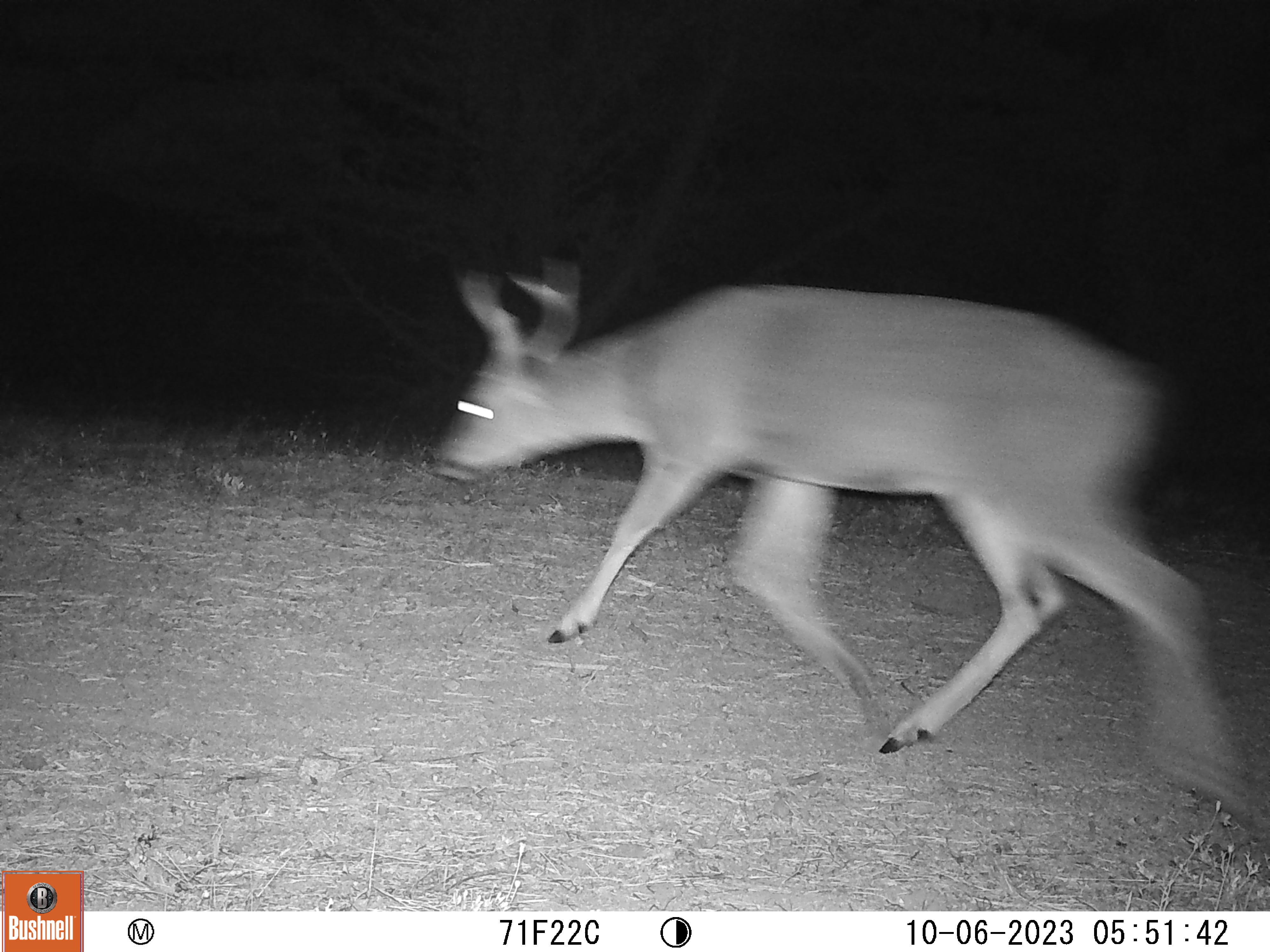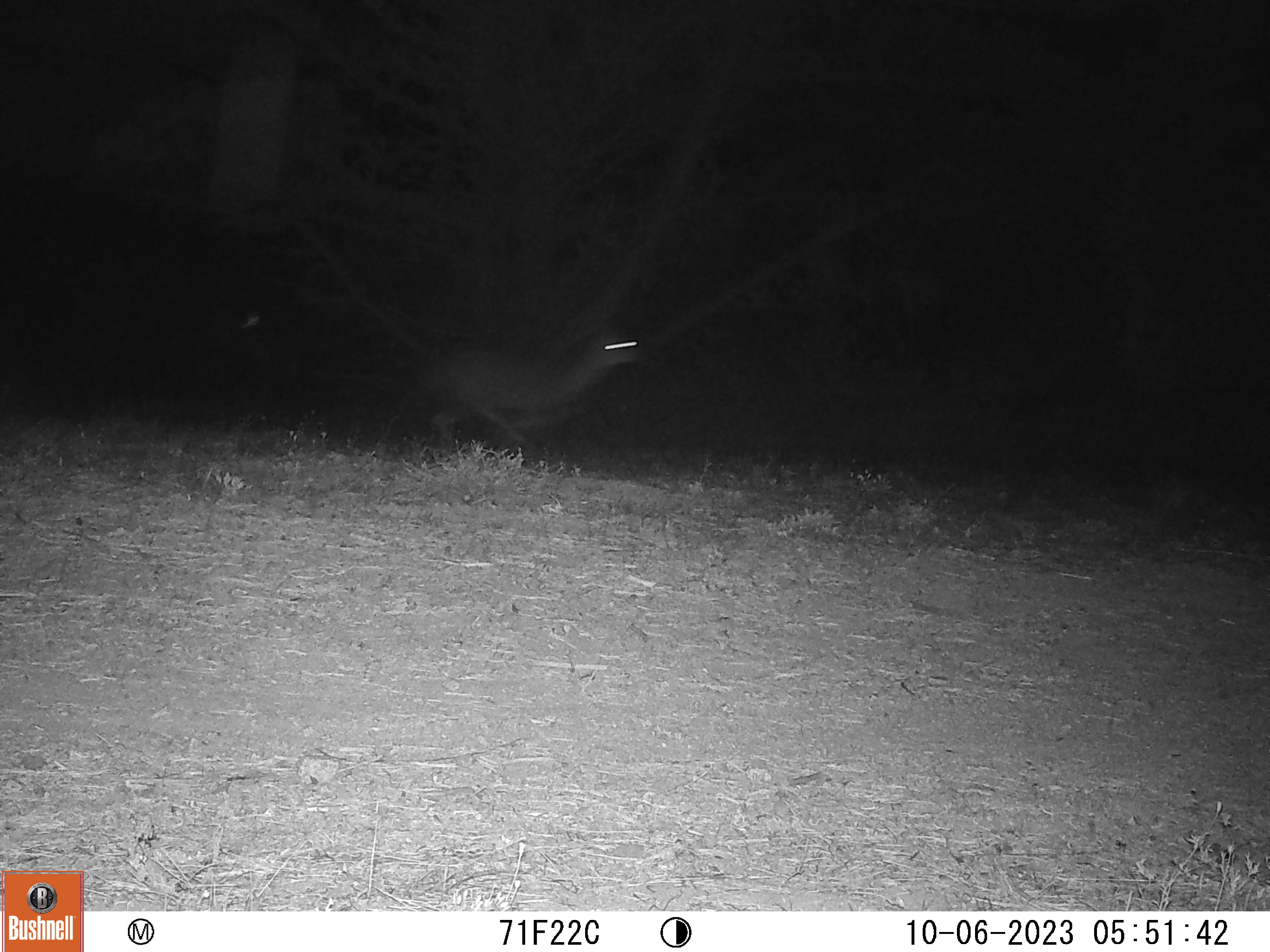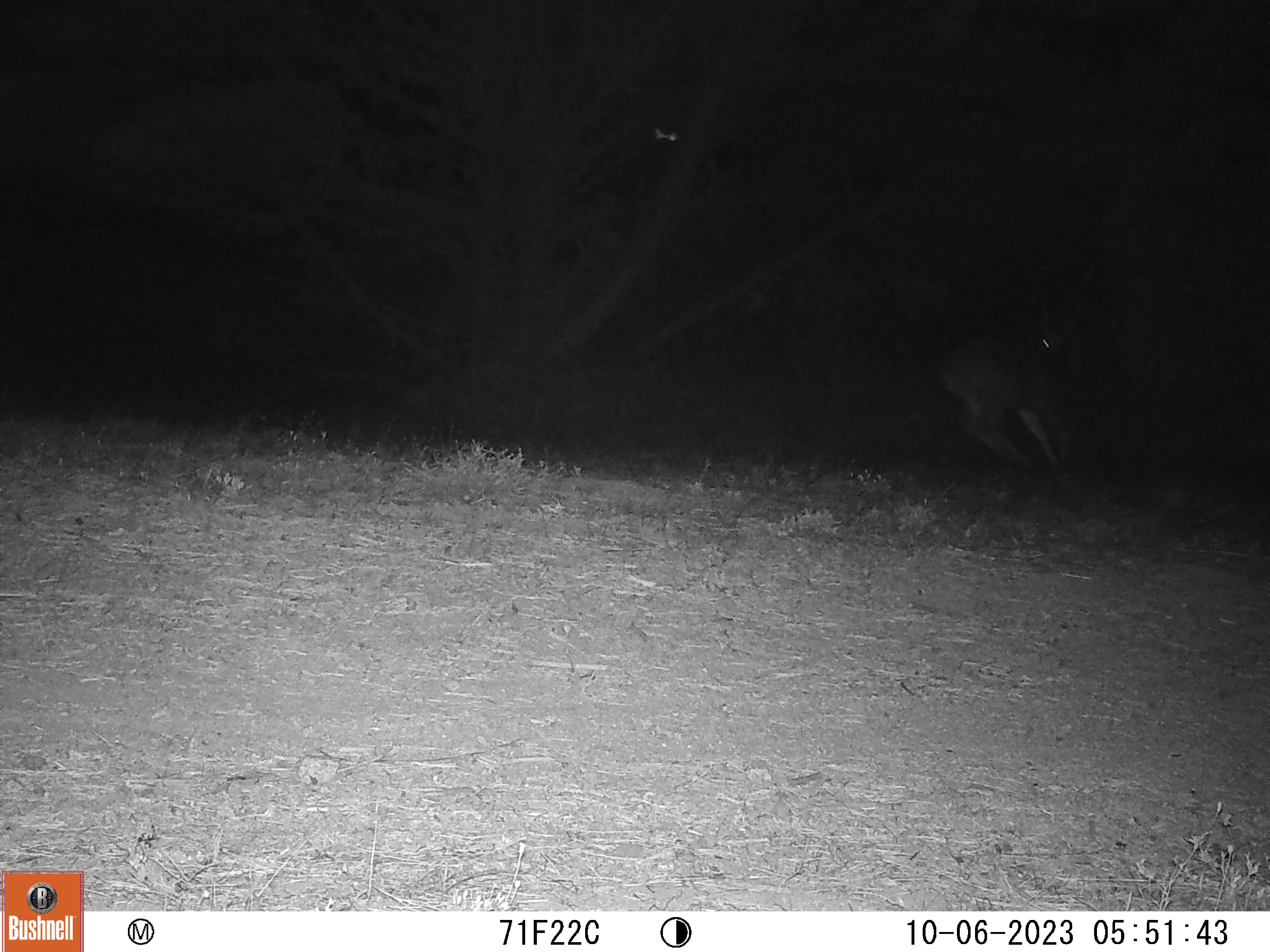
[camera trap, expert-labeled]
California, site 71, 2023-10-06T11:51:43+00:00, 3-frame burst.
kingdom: Animalia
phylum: Chordata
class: Mammalia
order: Artiodactyla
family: Cervidae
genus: Odocoileus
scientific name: Odocoileus hemionus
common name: mule deer